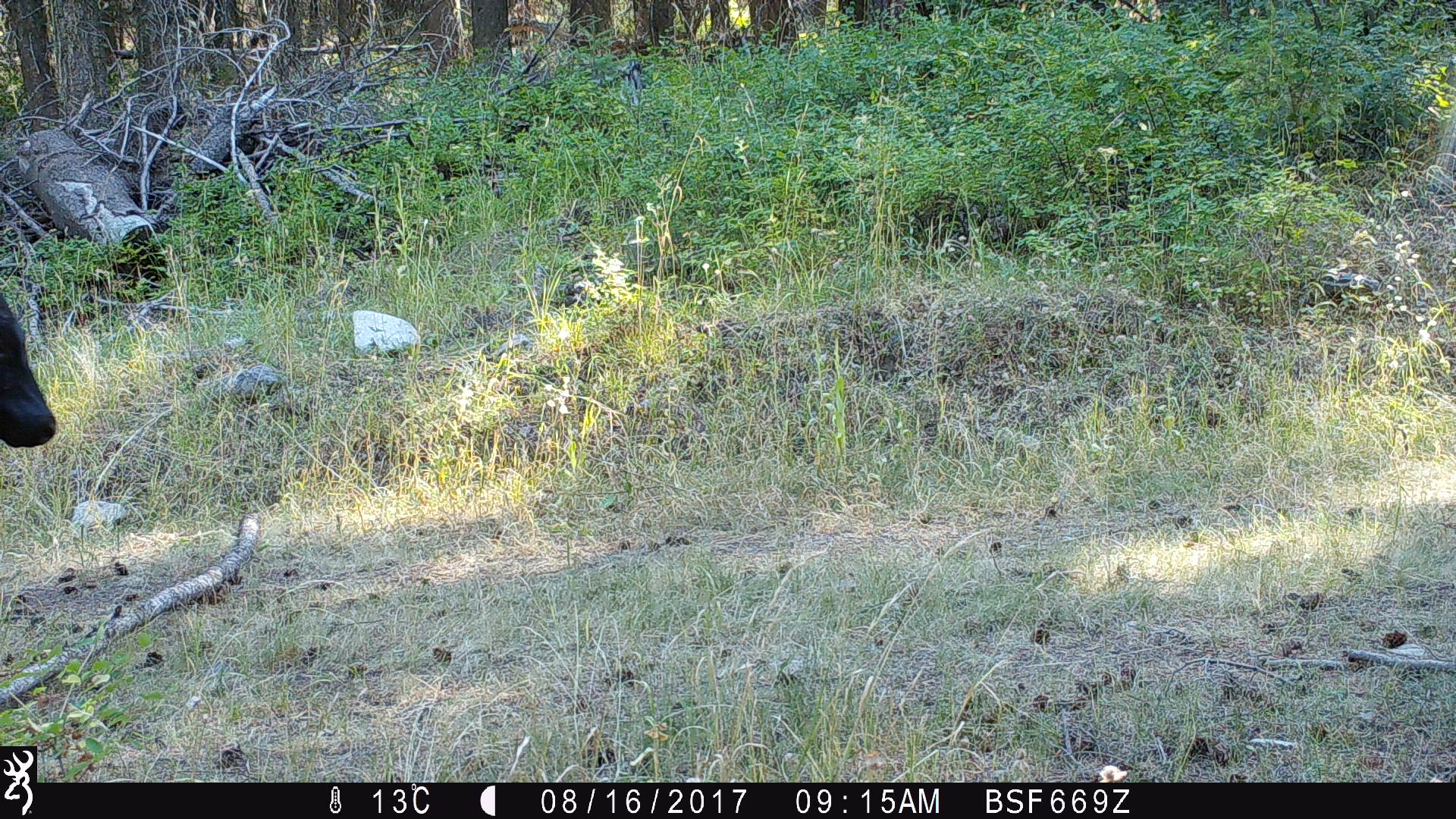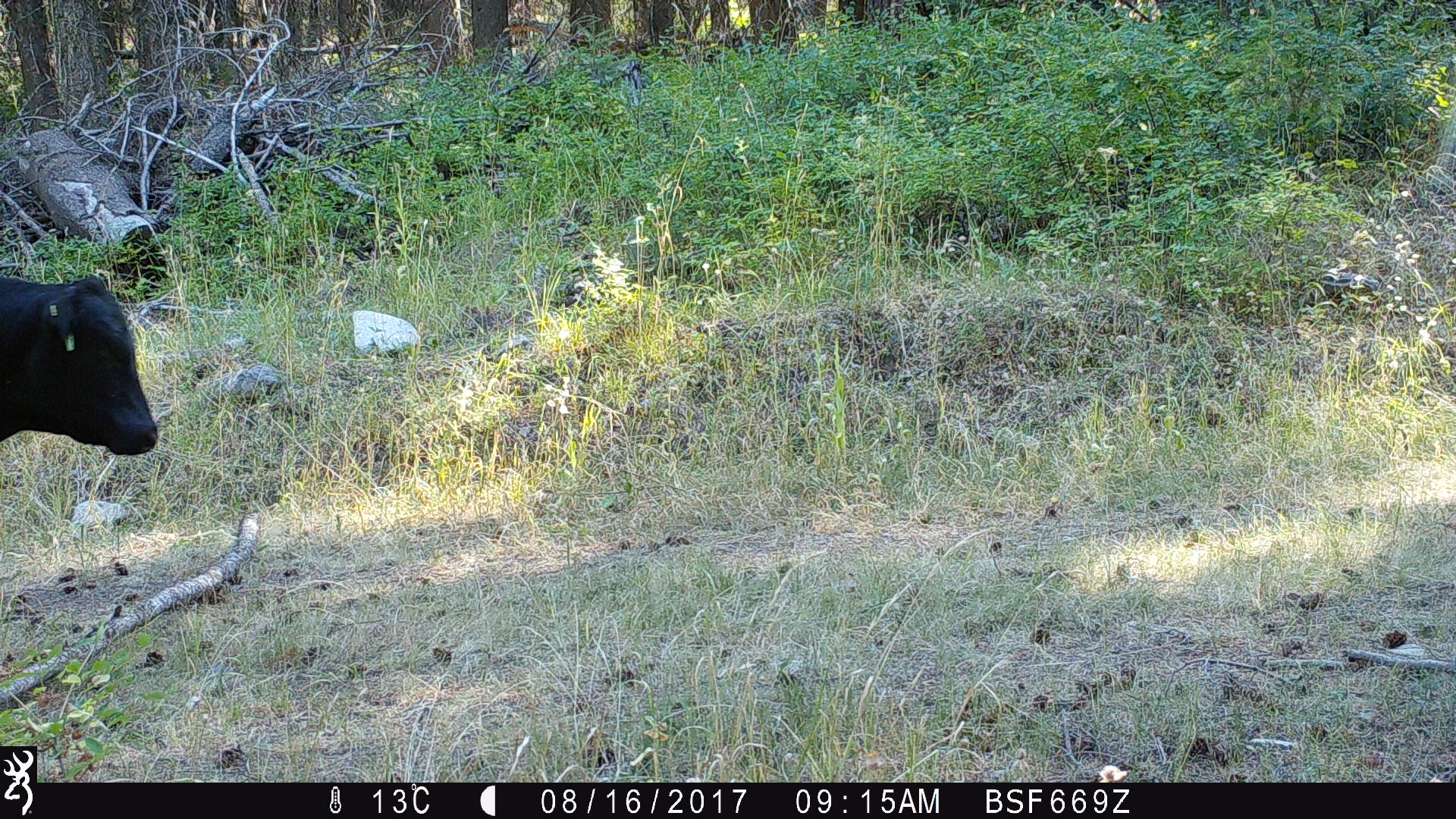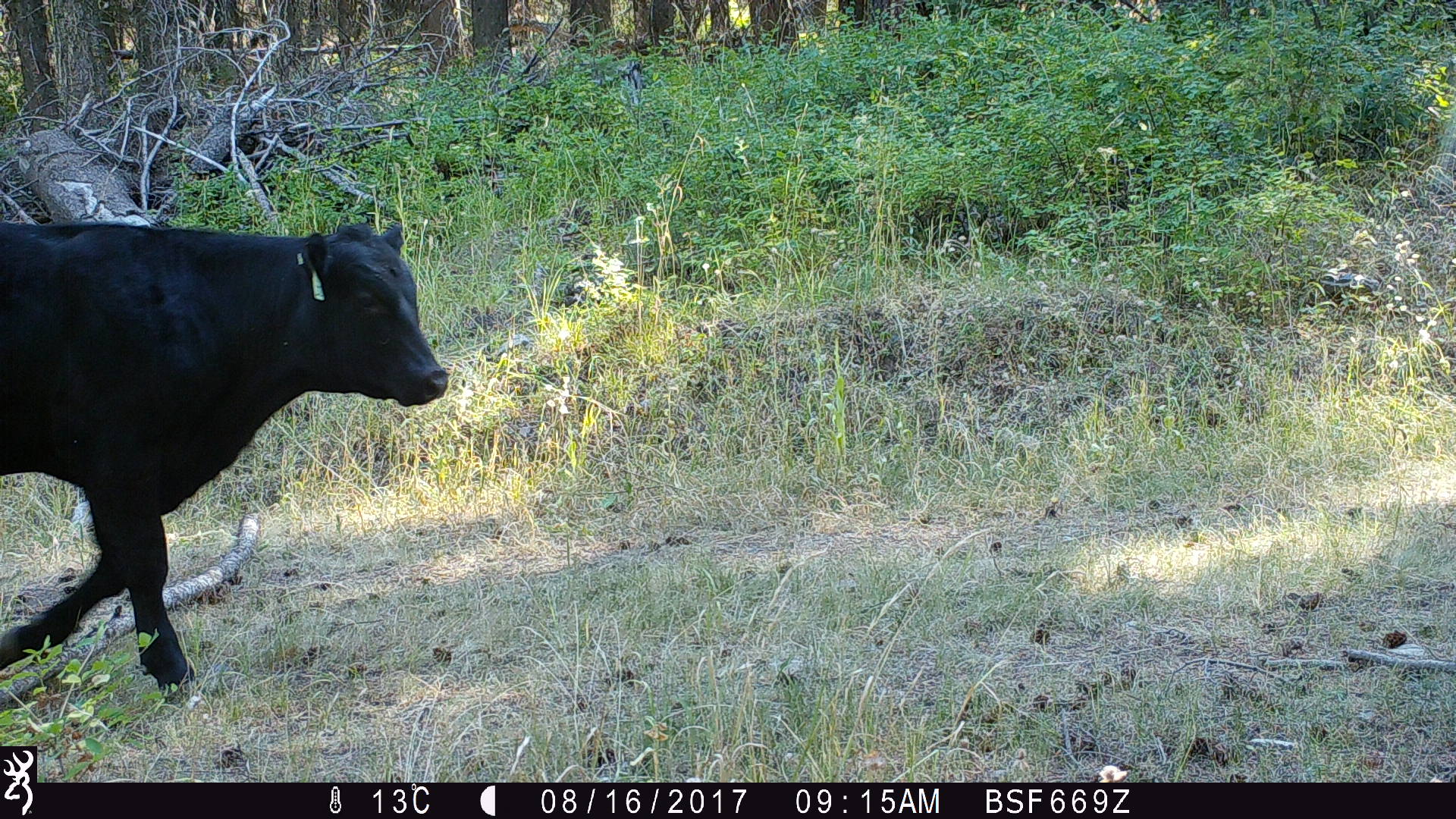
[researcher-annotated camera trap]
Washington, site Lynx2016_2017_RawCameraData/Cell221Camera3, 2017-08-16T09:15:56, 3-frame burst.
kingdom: Animalia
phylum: Chordata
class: Mammalia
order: Artiodactyla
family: Bovidae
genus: Bos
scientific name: Bos taurus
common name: domestic cattle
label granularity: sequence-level